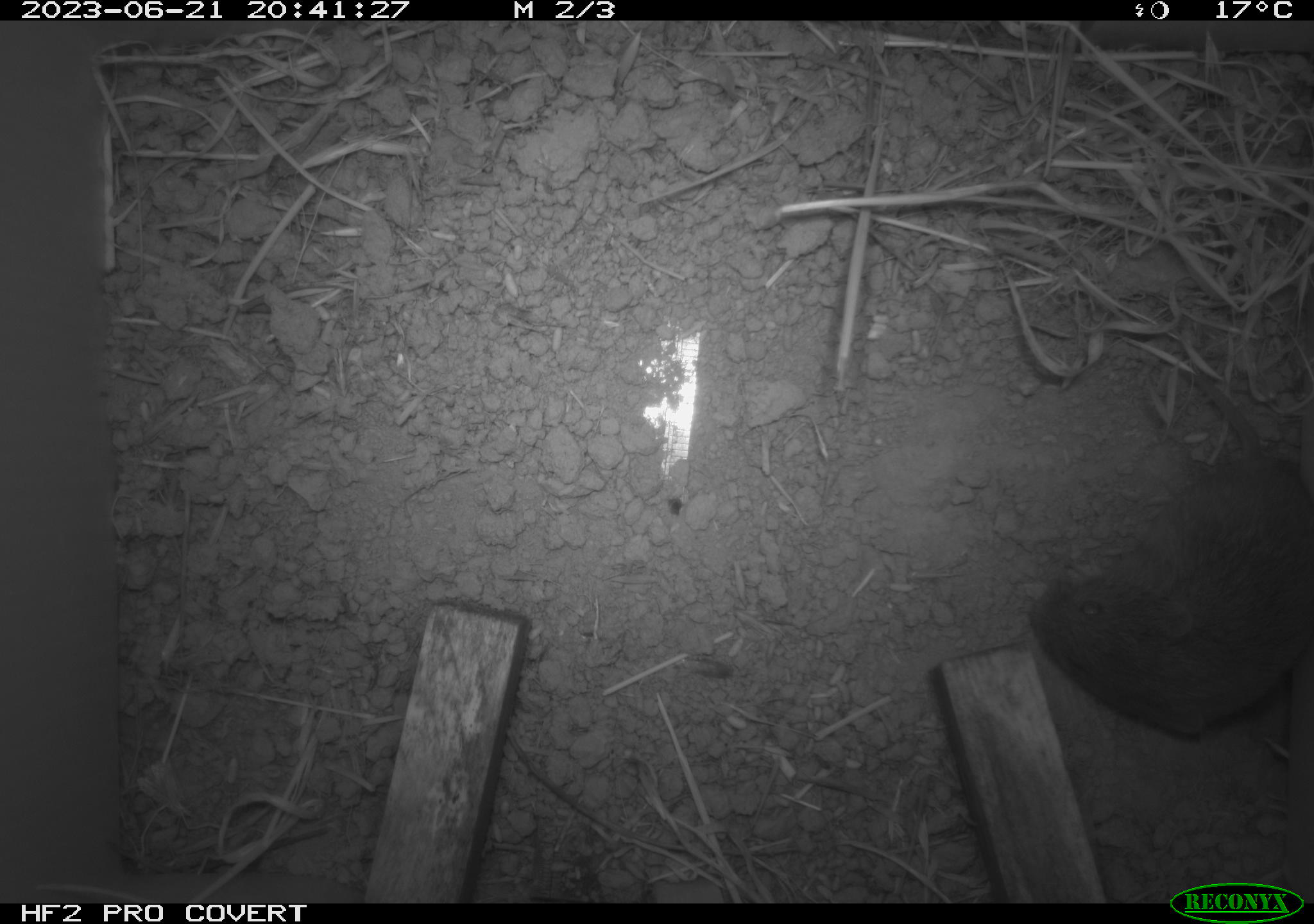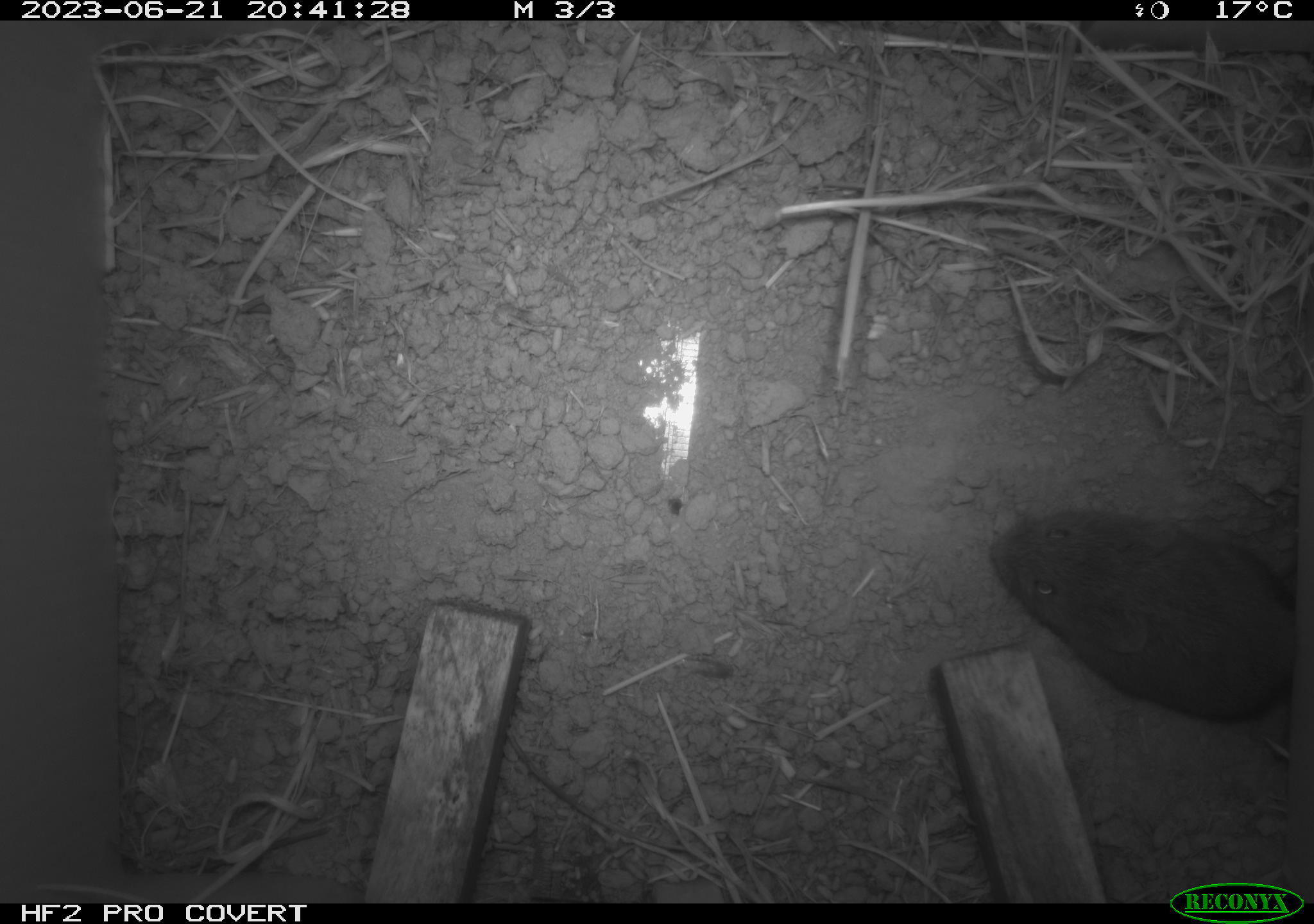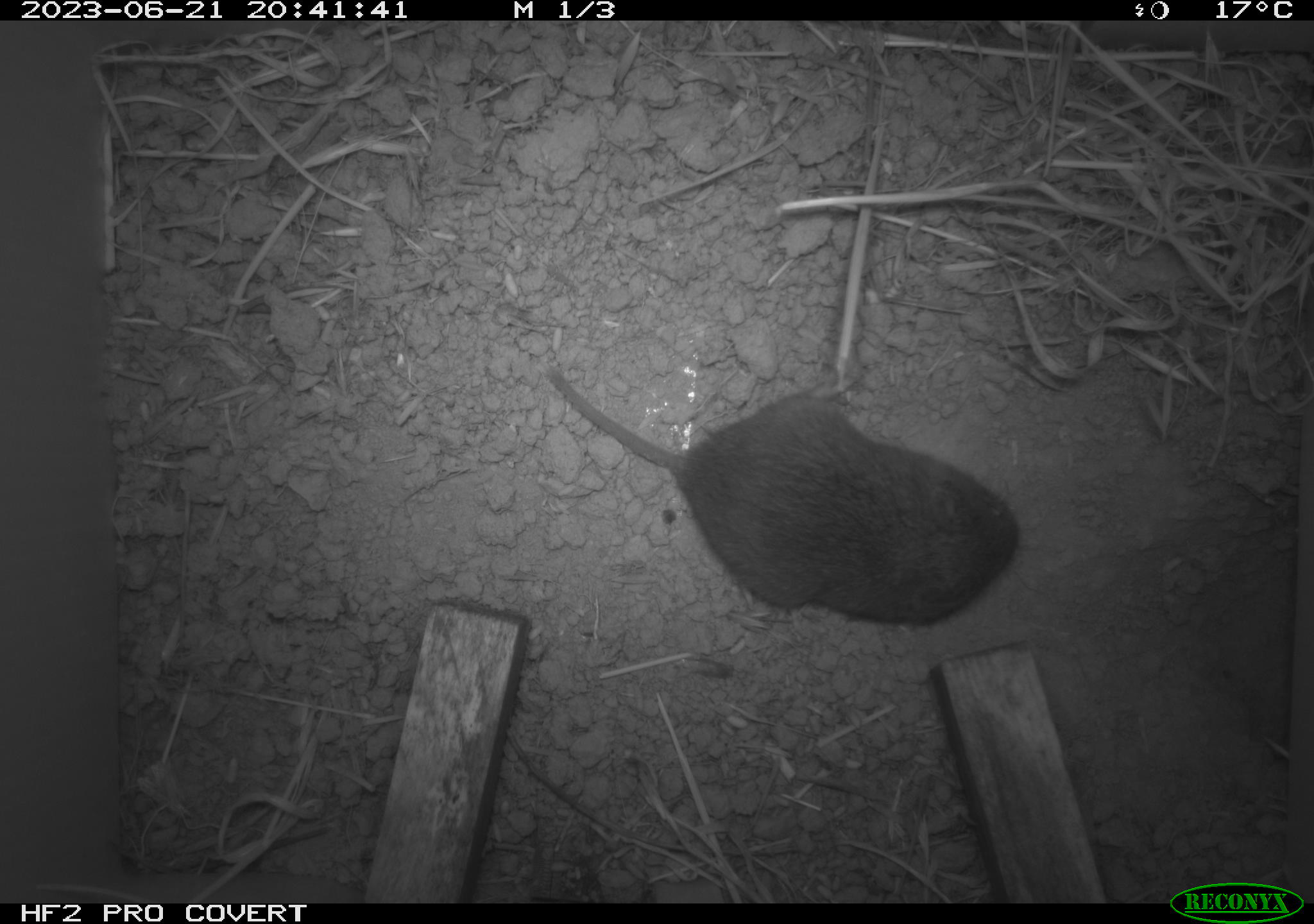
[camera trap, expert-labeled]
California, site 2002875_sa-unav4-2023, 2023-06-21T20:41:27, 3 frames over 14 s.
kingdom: Animalia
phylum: Chordata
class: Mammalia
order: Rodentia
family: Cricetidae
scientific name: Arvicolinae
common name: voles, lemmings, and muskrats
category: arvicolinae subfamily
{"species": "arvicolinae subfamily (voles, lemmings, and muskrats) (Arvicolinae)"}